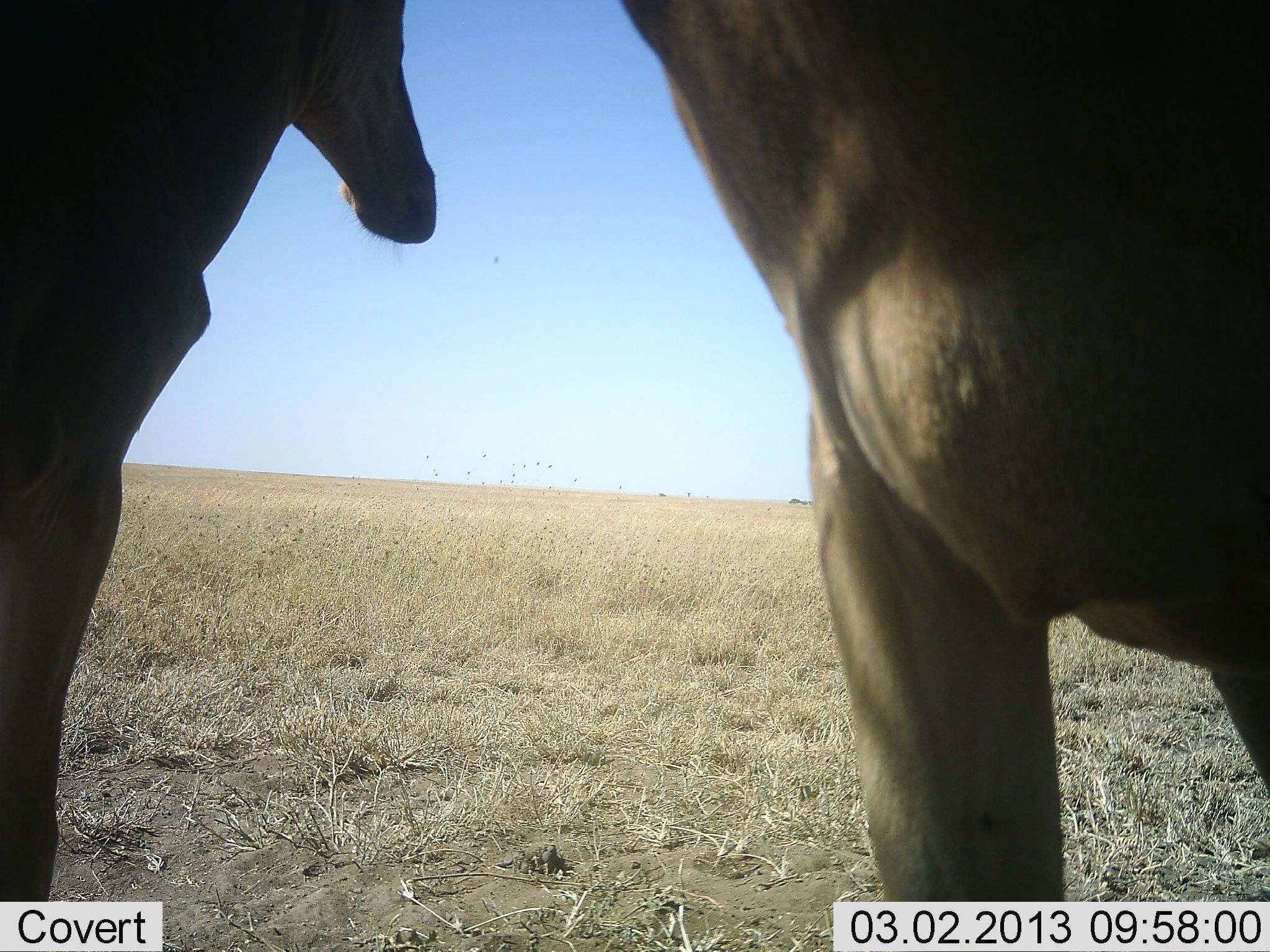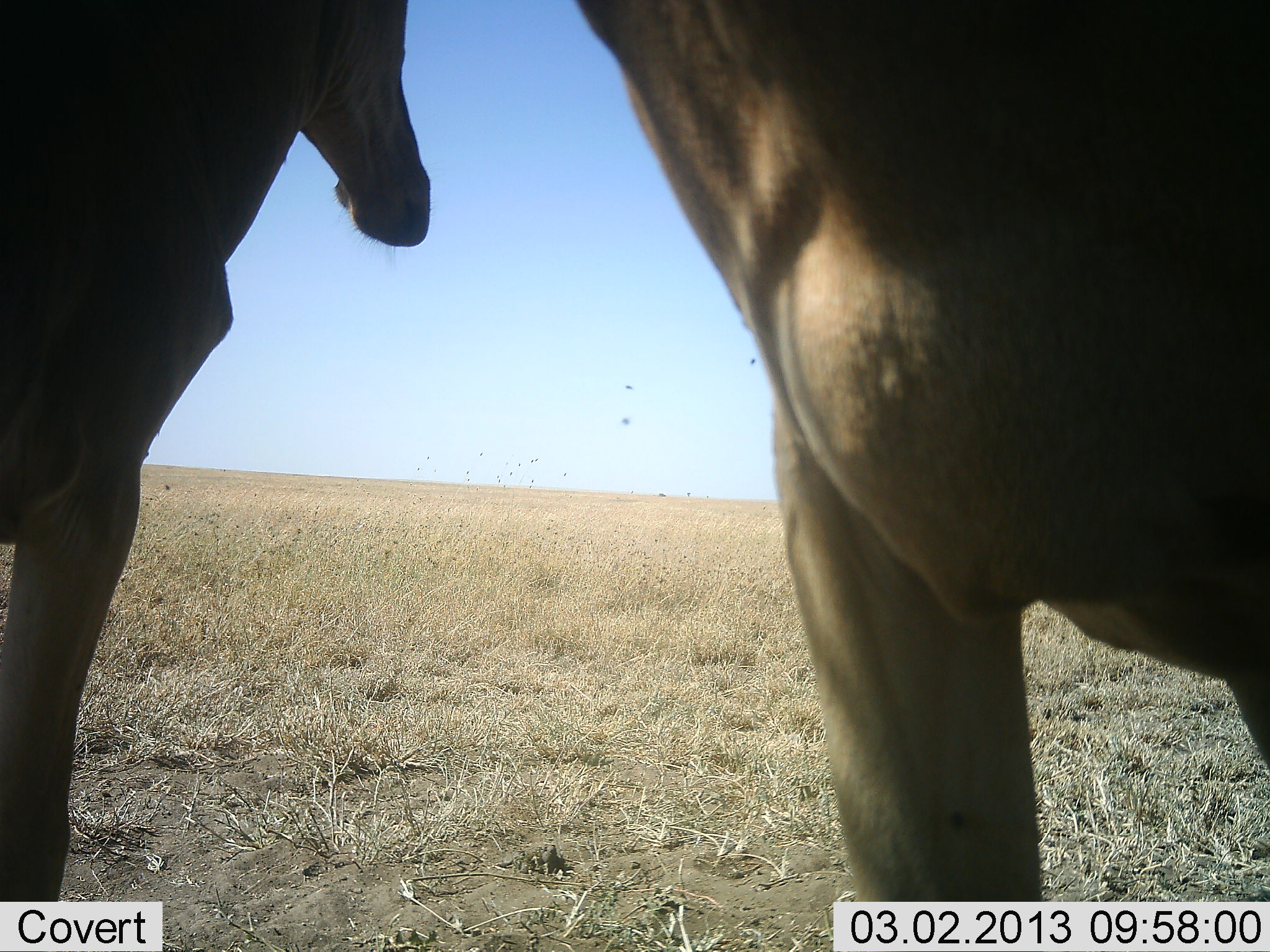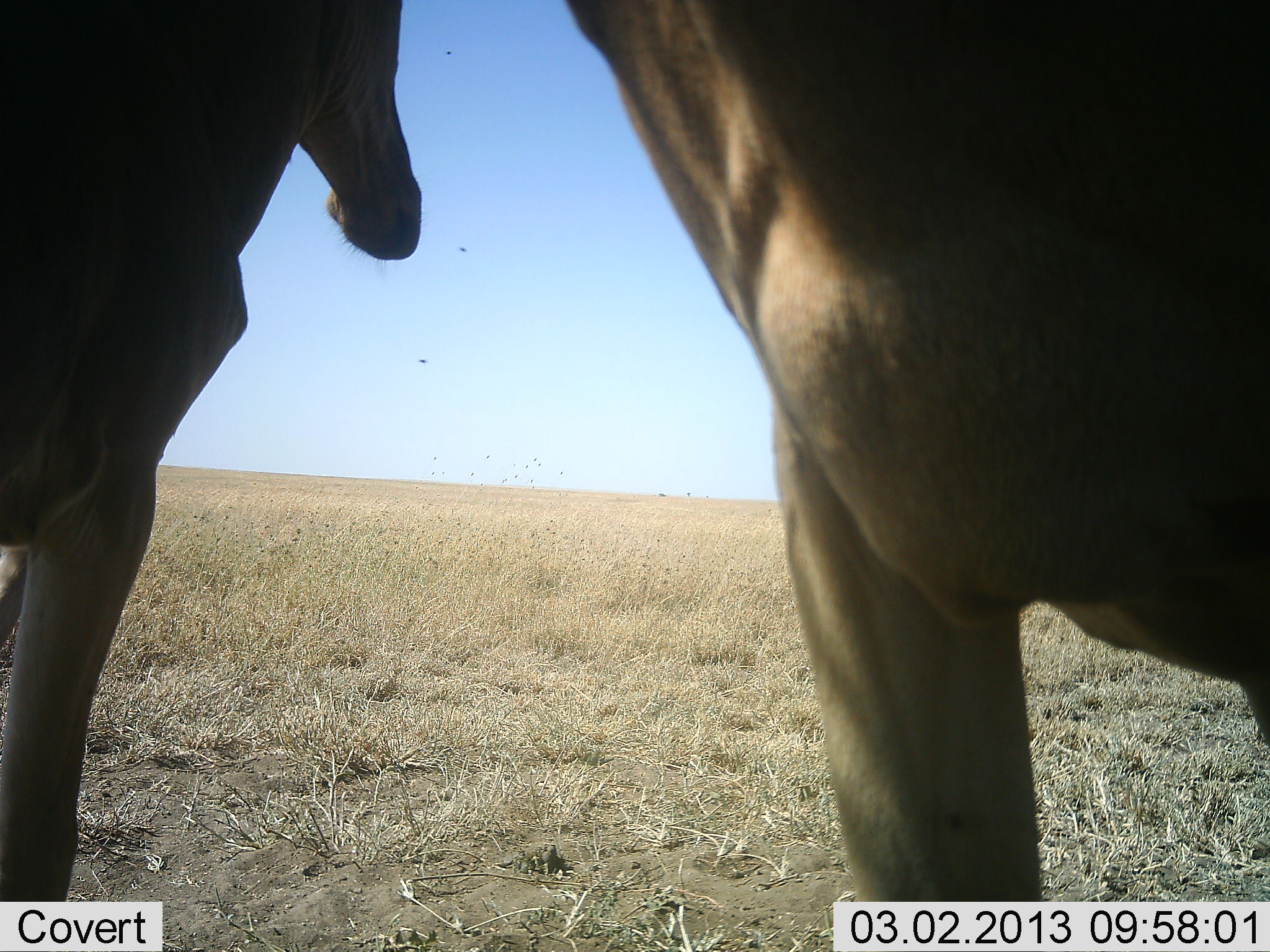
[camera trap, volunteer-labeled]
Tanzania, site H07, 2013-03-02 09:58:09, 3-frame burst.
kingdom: Animalia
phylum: Chordata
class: Mammalia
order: Artiodactyla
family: Bovidae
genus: Alcelaphus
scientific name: Alcelaphus buselaphus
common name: hartebeest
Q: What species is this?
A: Hartebeest (Alcelaphus buselaphus).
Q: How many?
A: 2.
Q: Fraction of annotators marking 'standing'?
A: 100%.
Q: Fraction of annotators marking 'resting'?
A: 0%.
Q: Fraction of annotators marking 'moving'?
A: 0%.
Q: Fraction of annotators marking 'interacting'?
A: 0%.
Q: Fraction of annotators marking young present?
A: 0%.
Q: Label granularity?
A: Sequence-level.